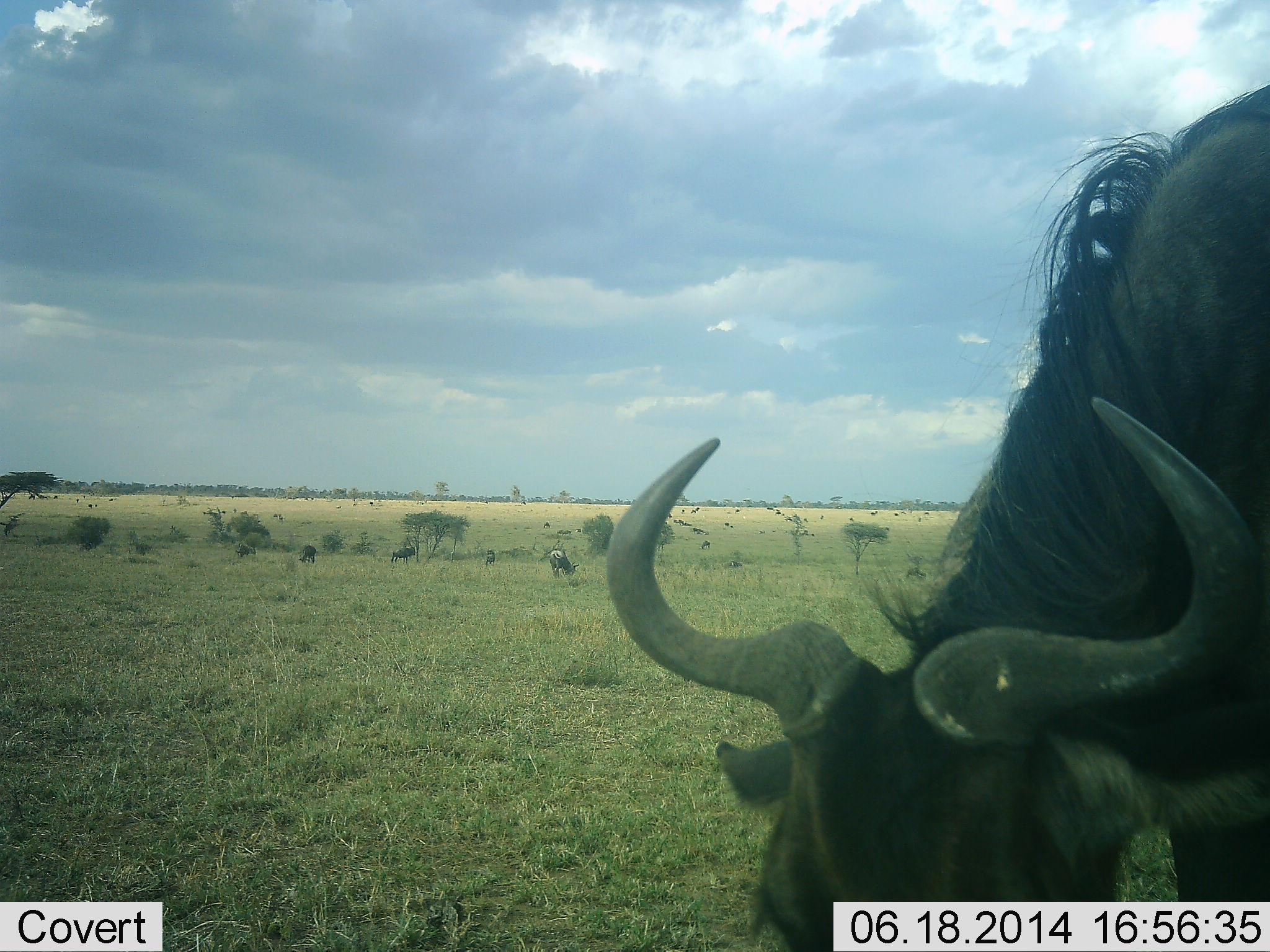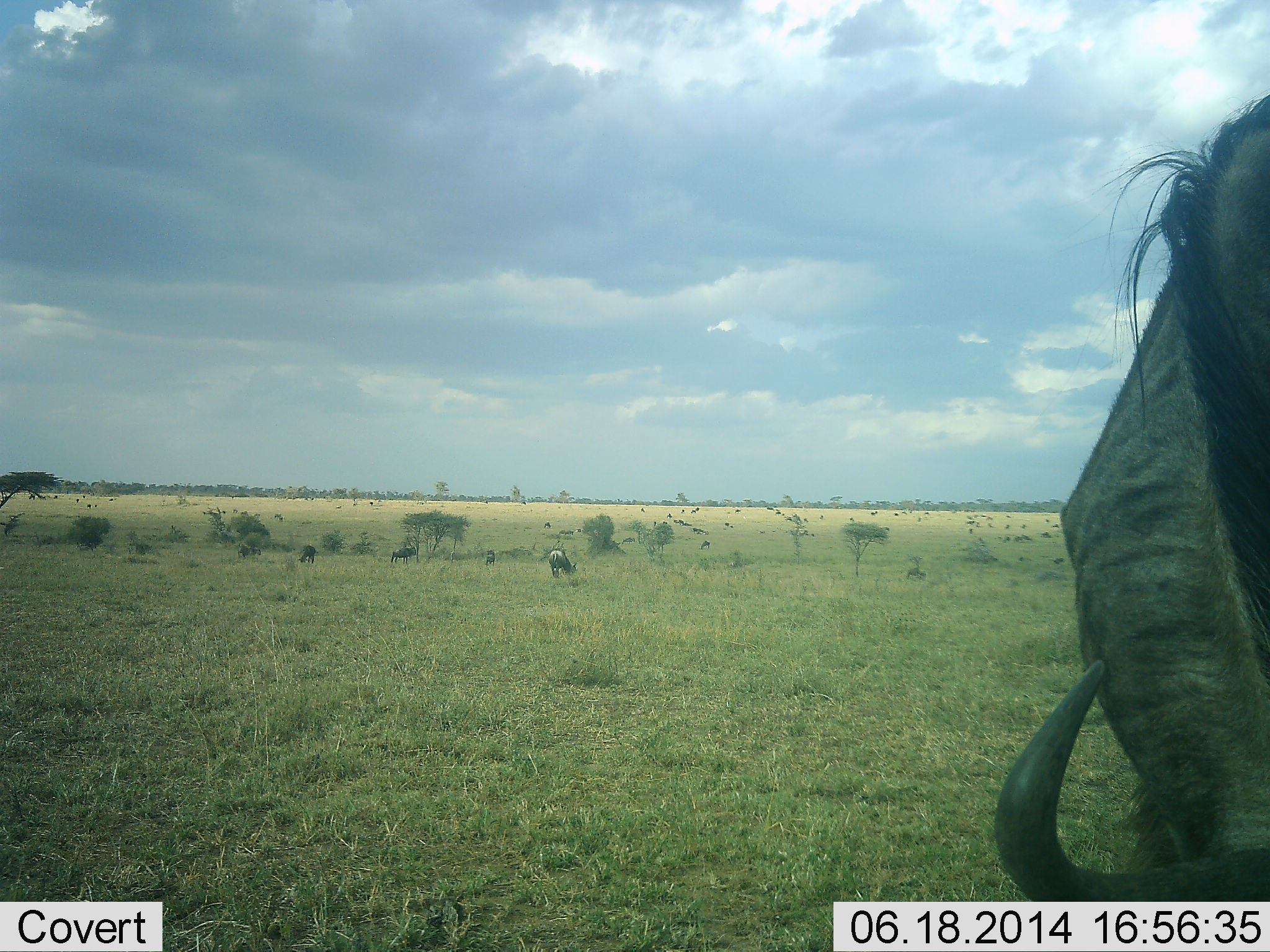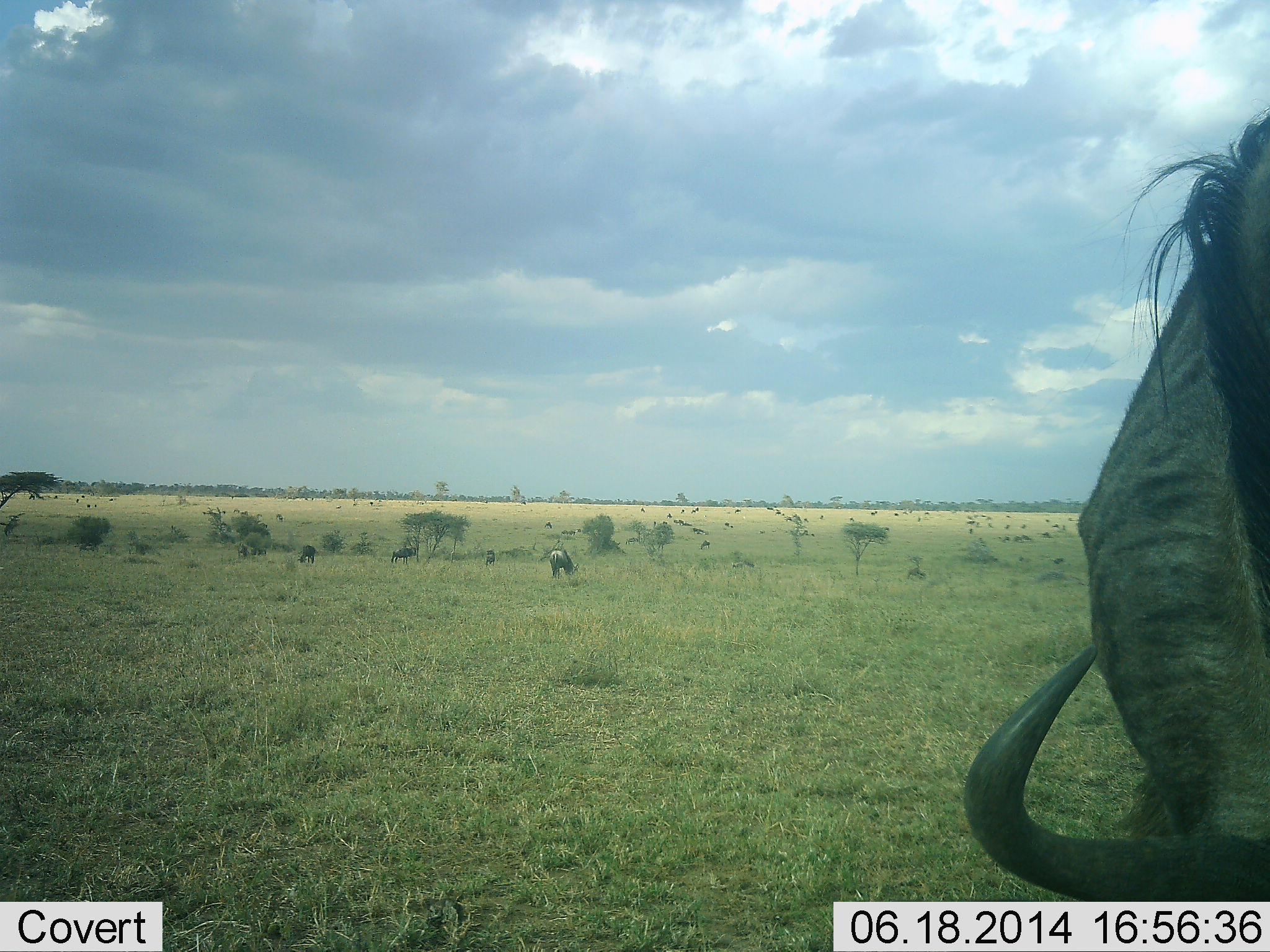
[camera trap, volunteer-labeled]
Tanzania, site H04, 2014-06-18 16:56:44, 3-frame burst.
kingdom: Animalia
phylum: Chordata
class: Mammalia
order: Artiodactyla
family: Bovidae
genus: Connochaetes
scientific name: Connochaetes taurinus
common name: blue wildebeest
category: wildebeest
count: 11-50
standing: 30%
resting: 0%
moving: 10%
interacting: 0%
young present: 0%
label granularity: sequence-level